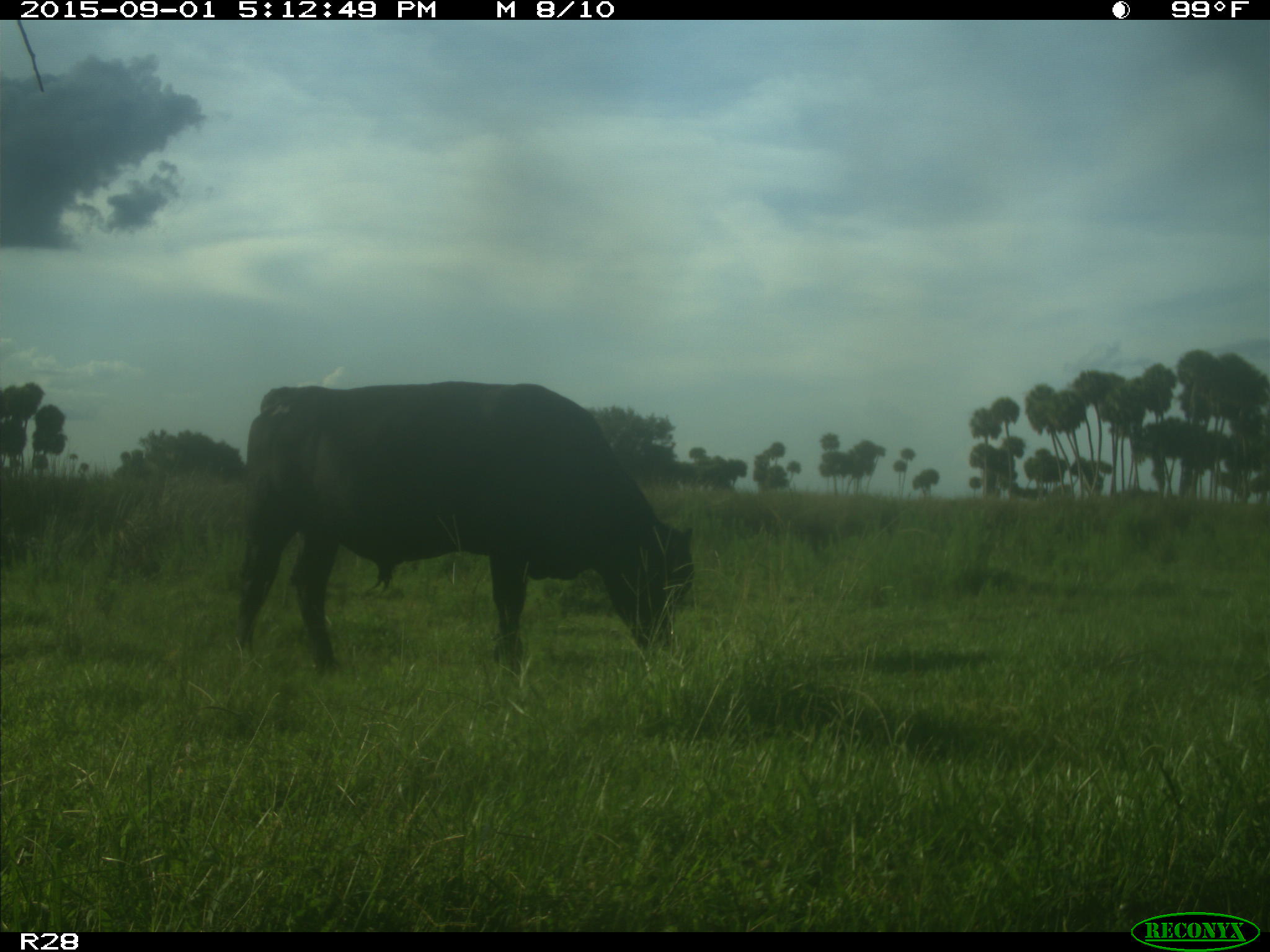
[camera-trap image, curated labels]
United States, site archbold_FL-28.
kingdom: Animalia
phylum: Chordata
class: Mammalia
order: Artiodactyla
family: Bovidae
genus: Bos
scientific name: Bos taurus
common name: domestic cow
Bos taurus (domestic cow).